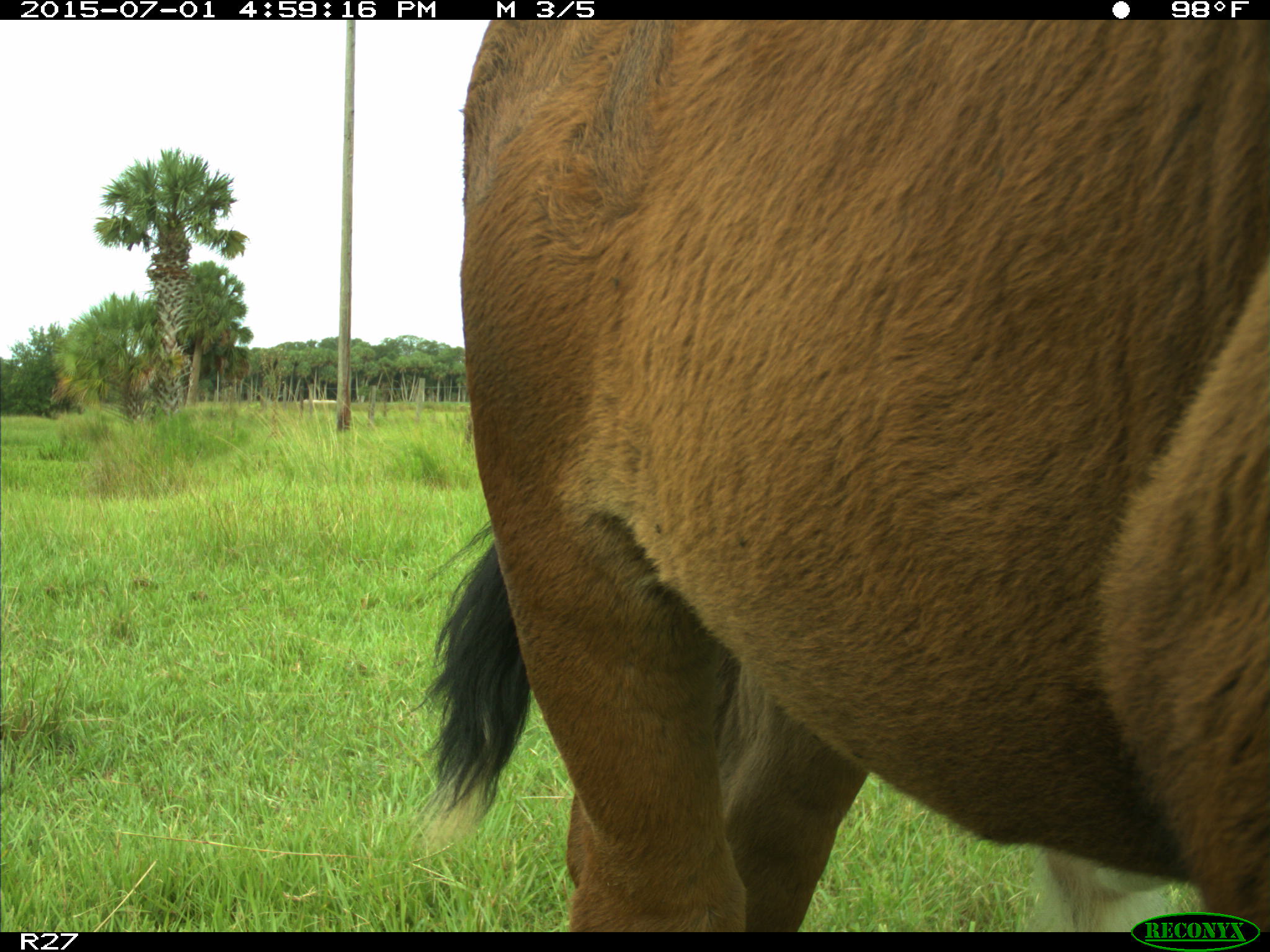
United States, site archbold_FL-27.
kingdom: Animalia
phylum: Chordata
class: Mammalia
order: Artiodactyla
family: Bovidae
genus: Bos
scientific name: Bos taurus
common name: domestic cow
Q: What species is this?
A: Bos taurus (domestic cow).